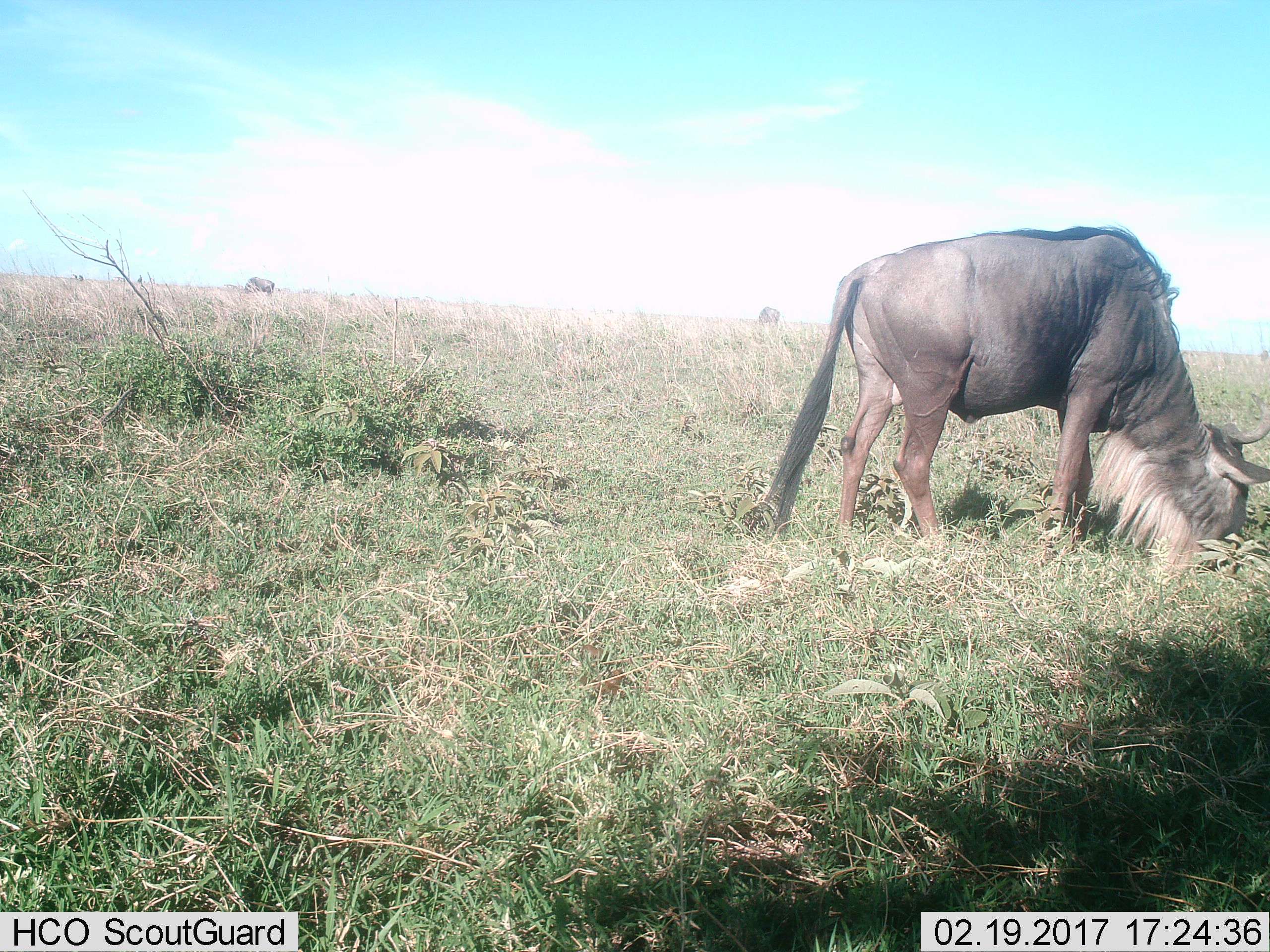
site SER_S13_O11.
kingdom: Animalia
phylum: Chordata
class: Mammalia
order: Artiodactyla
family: Bovidae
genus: Connochaetes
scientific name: Connochaetes taurinus taurinus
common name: blue wildebeest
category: wildebeestblue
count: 3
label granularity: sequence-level